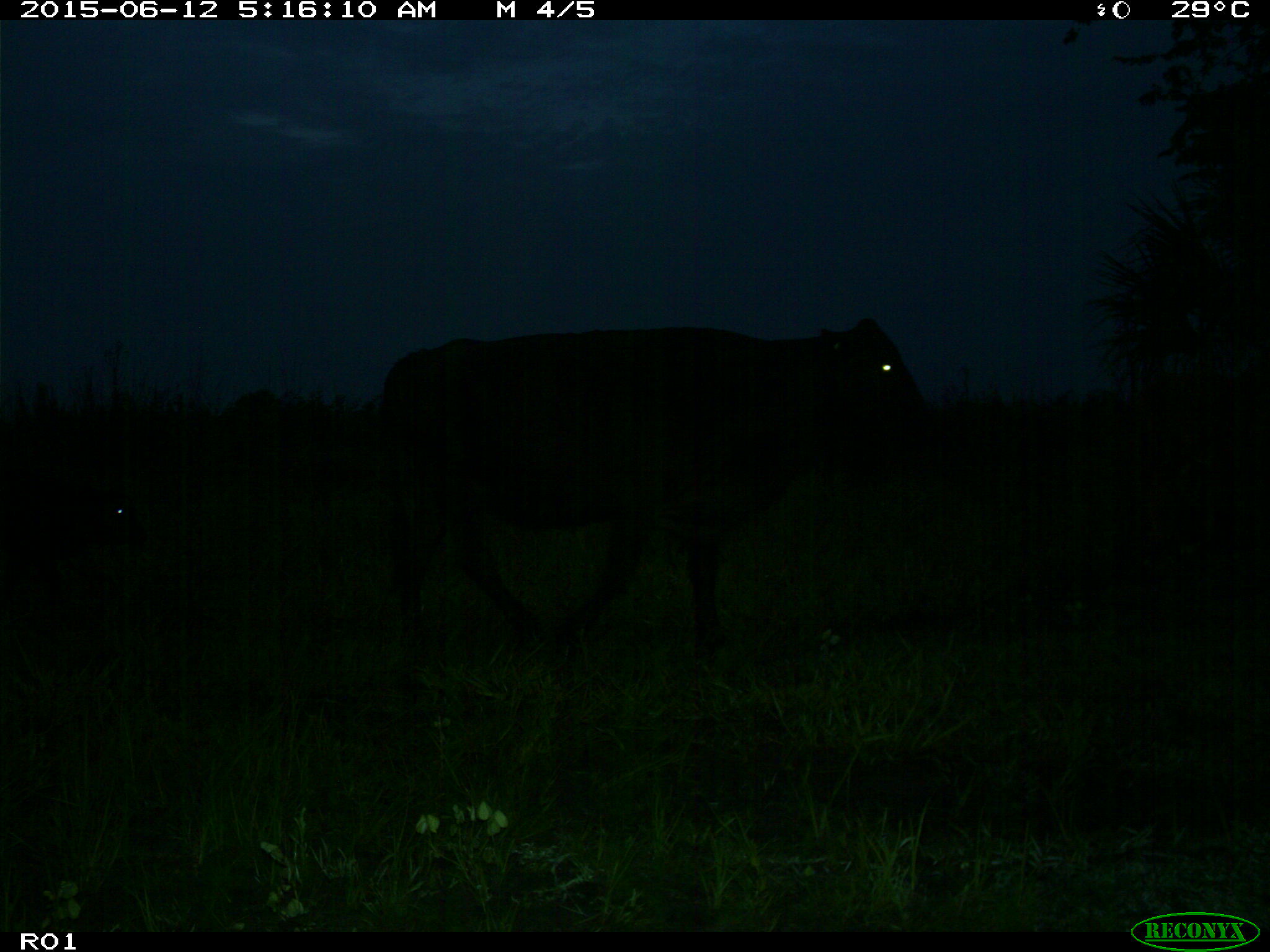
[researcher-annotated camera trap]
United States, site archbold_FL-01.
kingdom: Animalia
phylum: Chordata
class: Mammalia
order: Artiodactyla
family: Bovidae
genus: Bos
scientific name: Bos taurus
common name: domestic cow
Bos taurus (domestic cow).